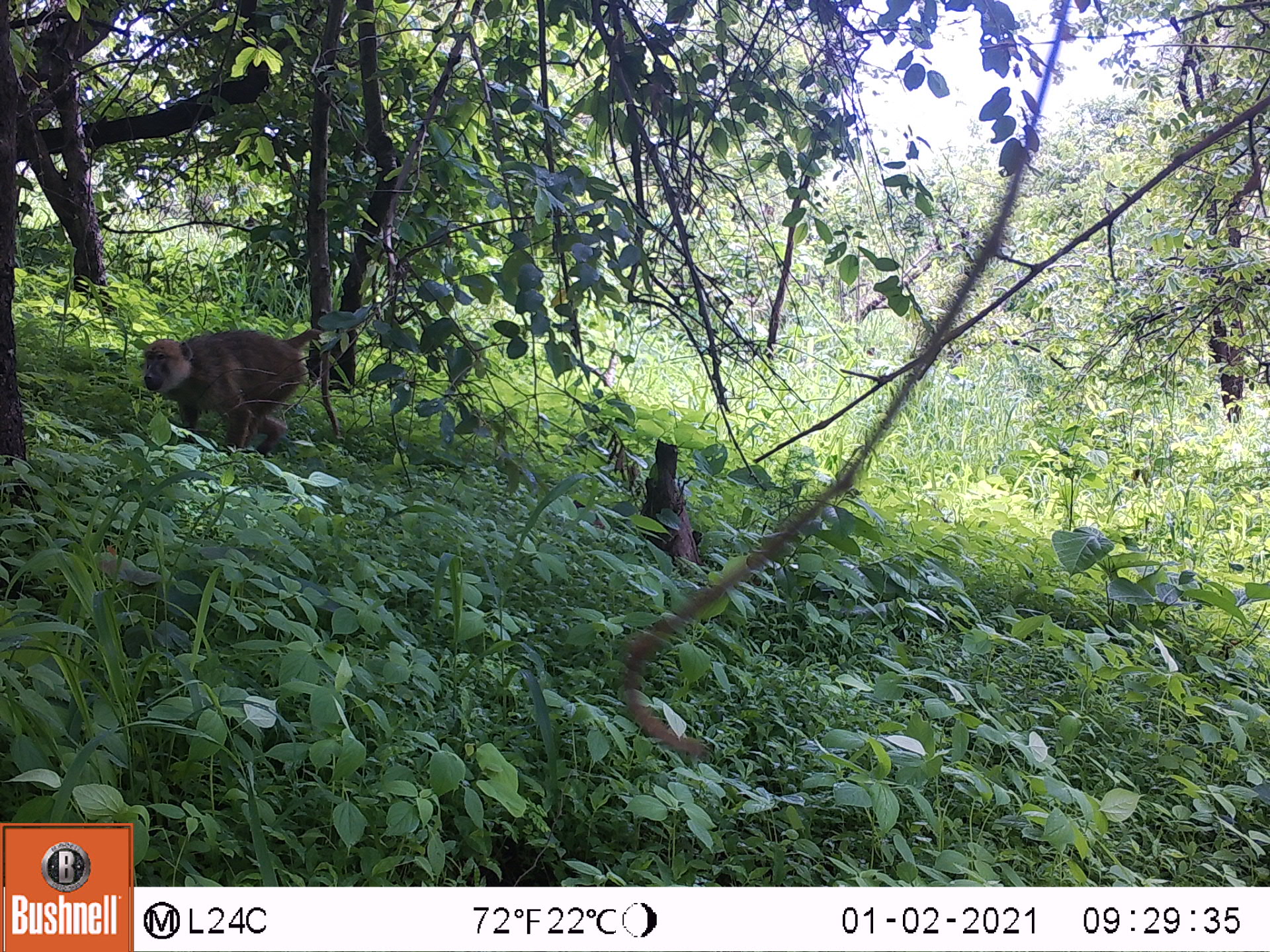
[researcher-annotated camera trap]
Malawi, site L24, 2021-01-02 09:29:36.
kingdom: Animalia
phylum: Chordata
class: Mammalia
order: Primates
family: Cercopithecidae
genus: Papio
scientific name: Papio cynocephalus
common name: yellow baboon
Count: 1.